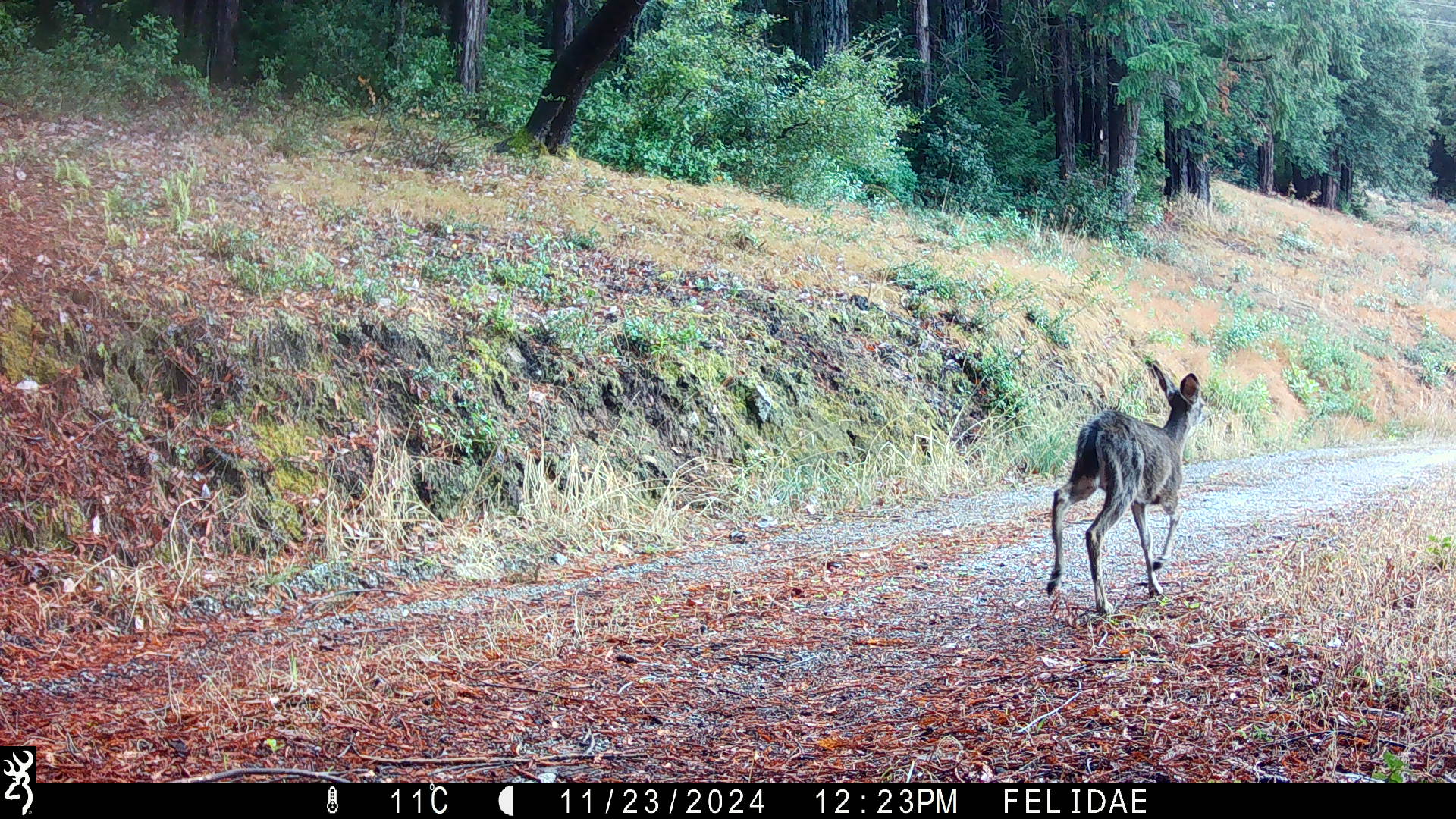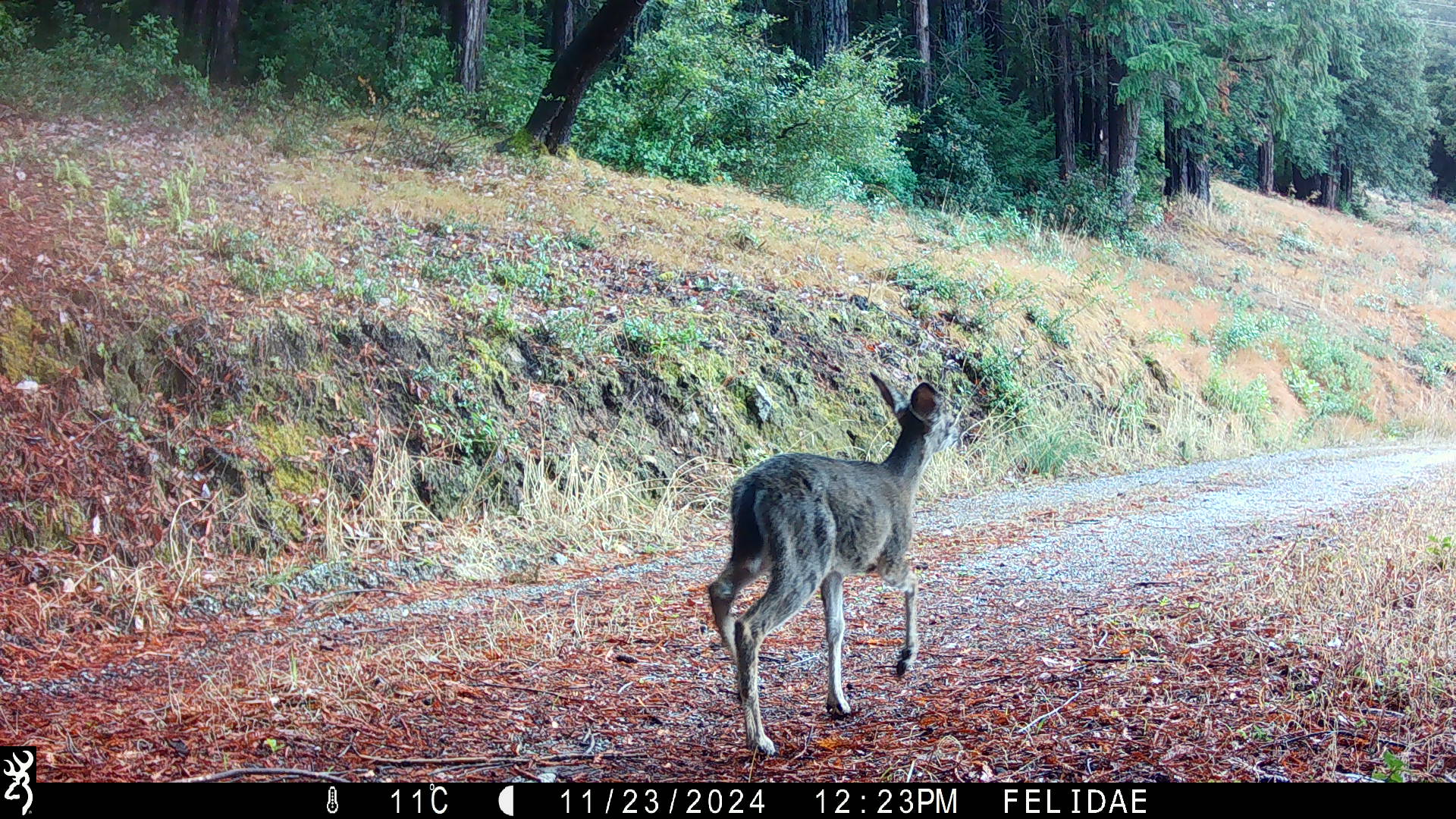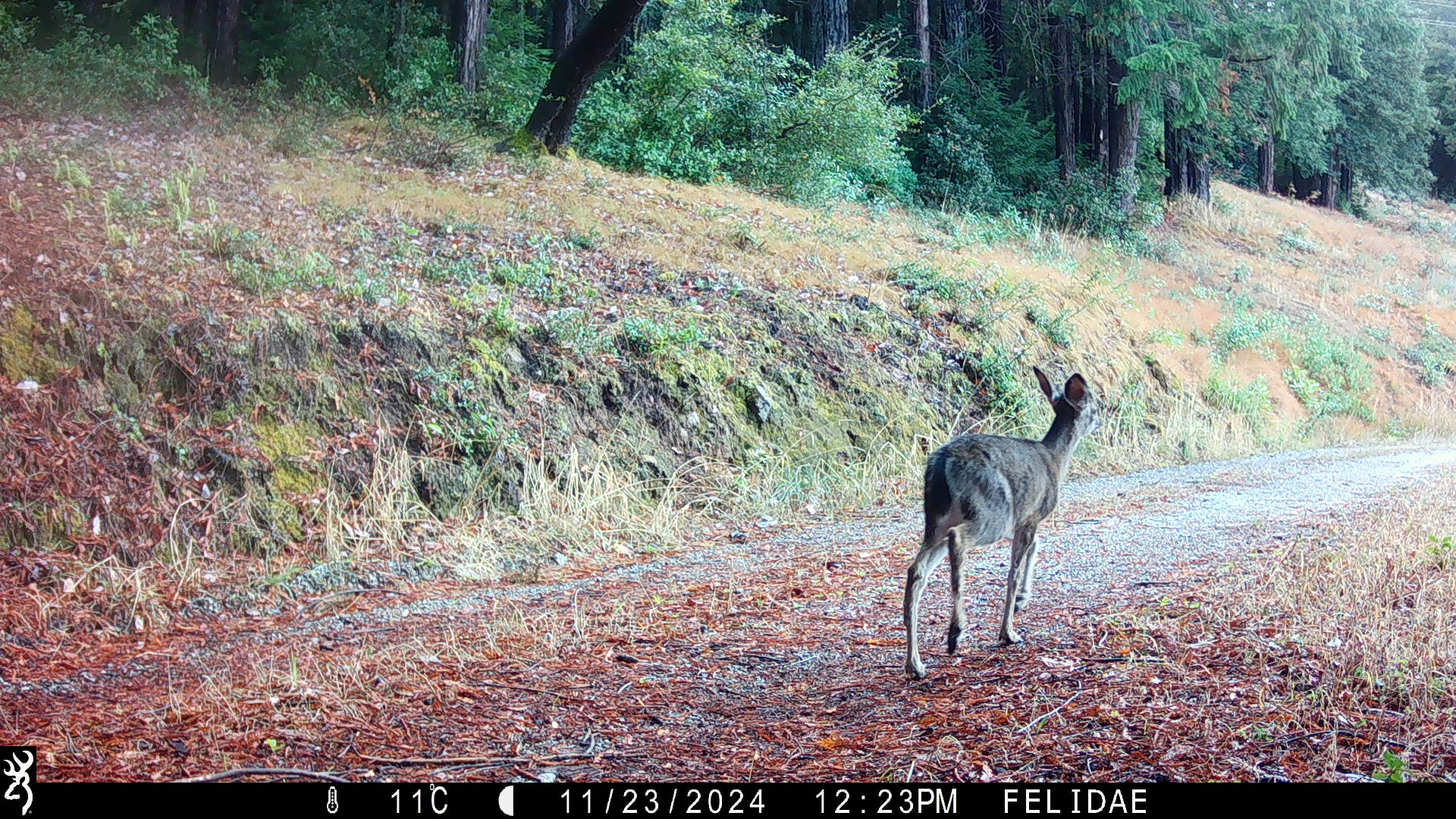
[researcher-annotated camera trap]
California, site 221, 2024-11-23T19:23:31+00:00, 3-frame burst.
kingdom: Animalia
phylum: Chordata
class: Mammalia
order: Artiodactyla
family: Cervidae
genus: Odocoileus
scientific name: Odocoileus hemionus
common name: mule deer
Mule deer (Odocoileus hemionus).